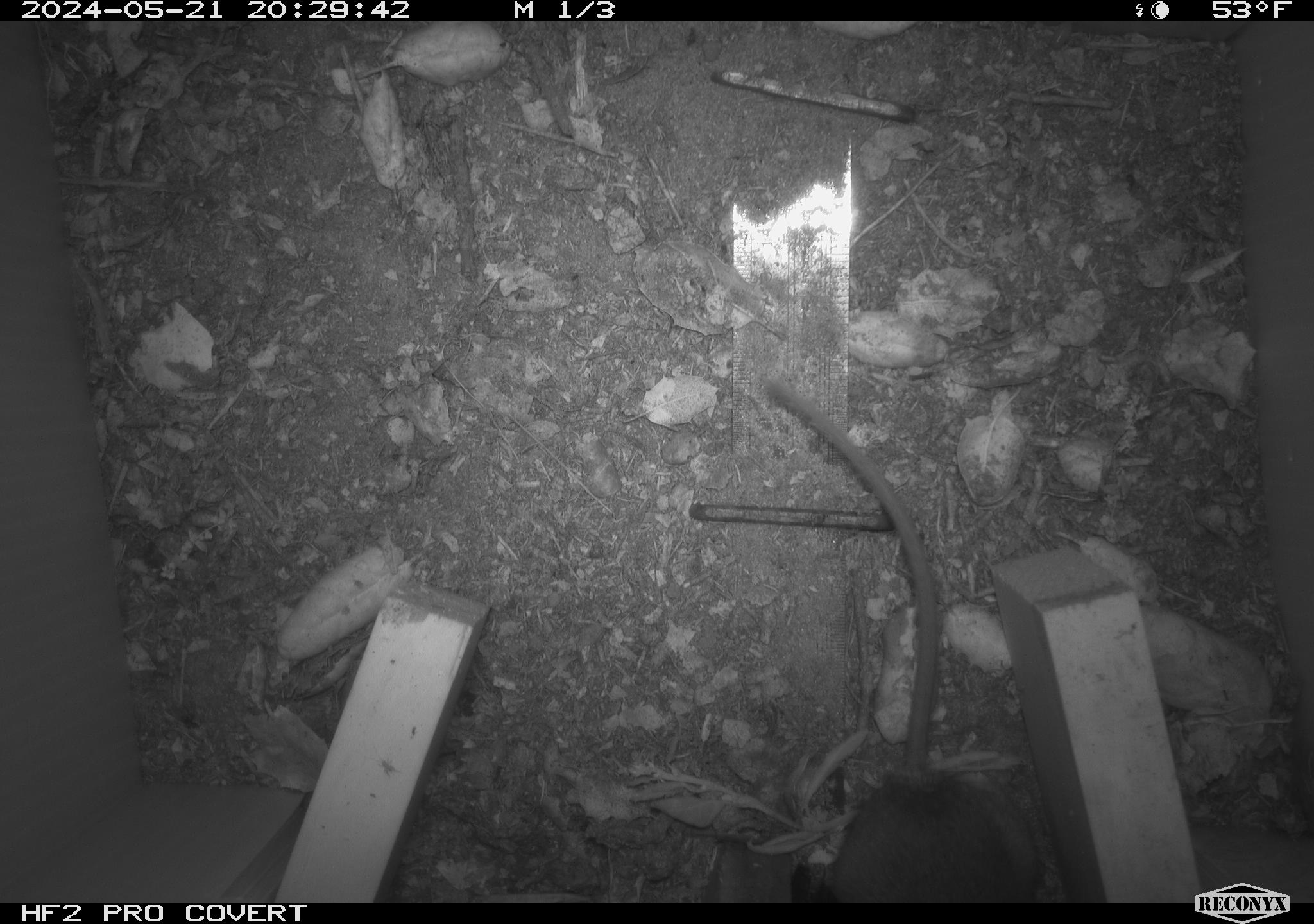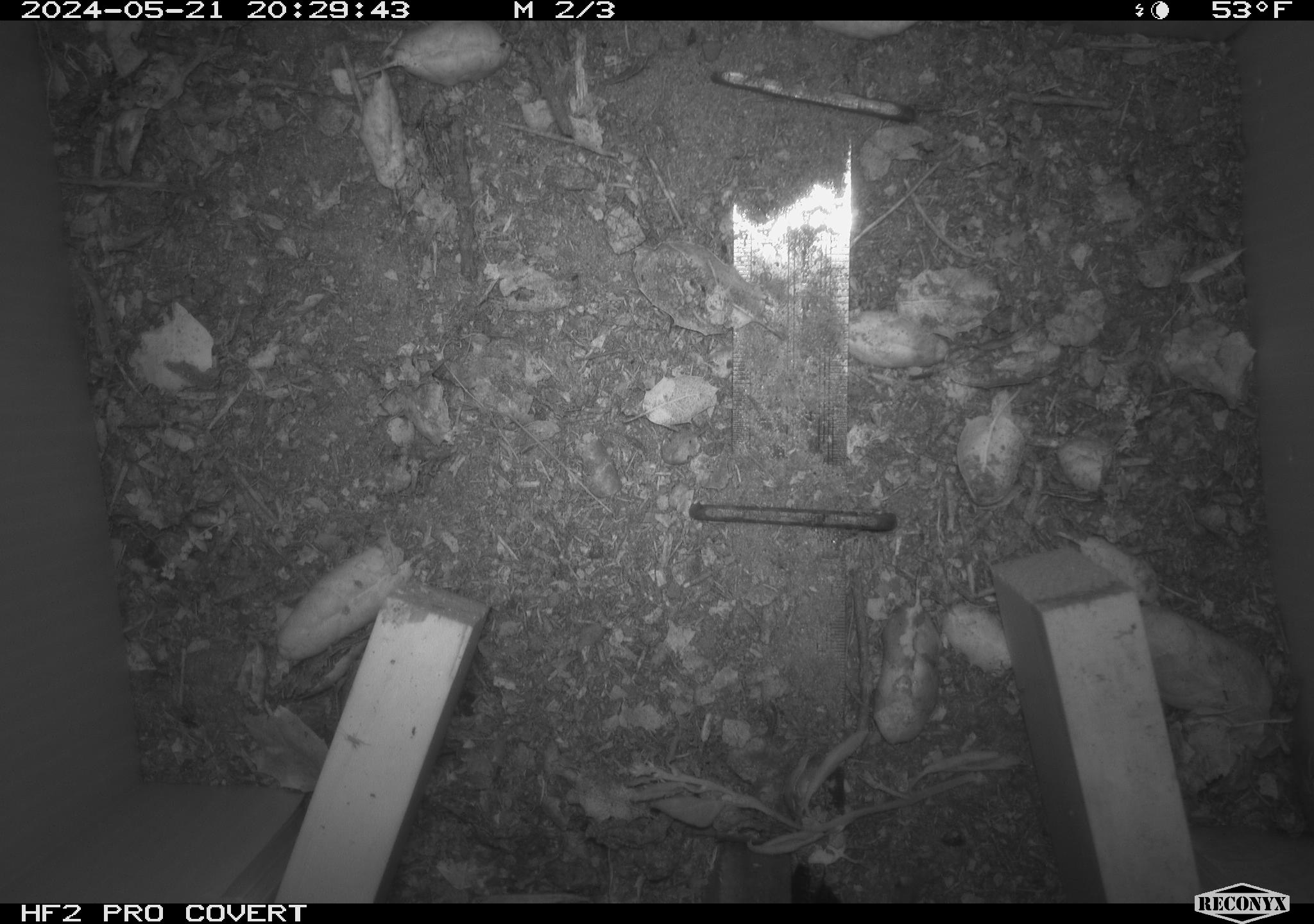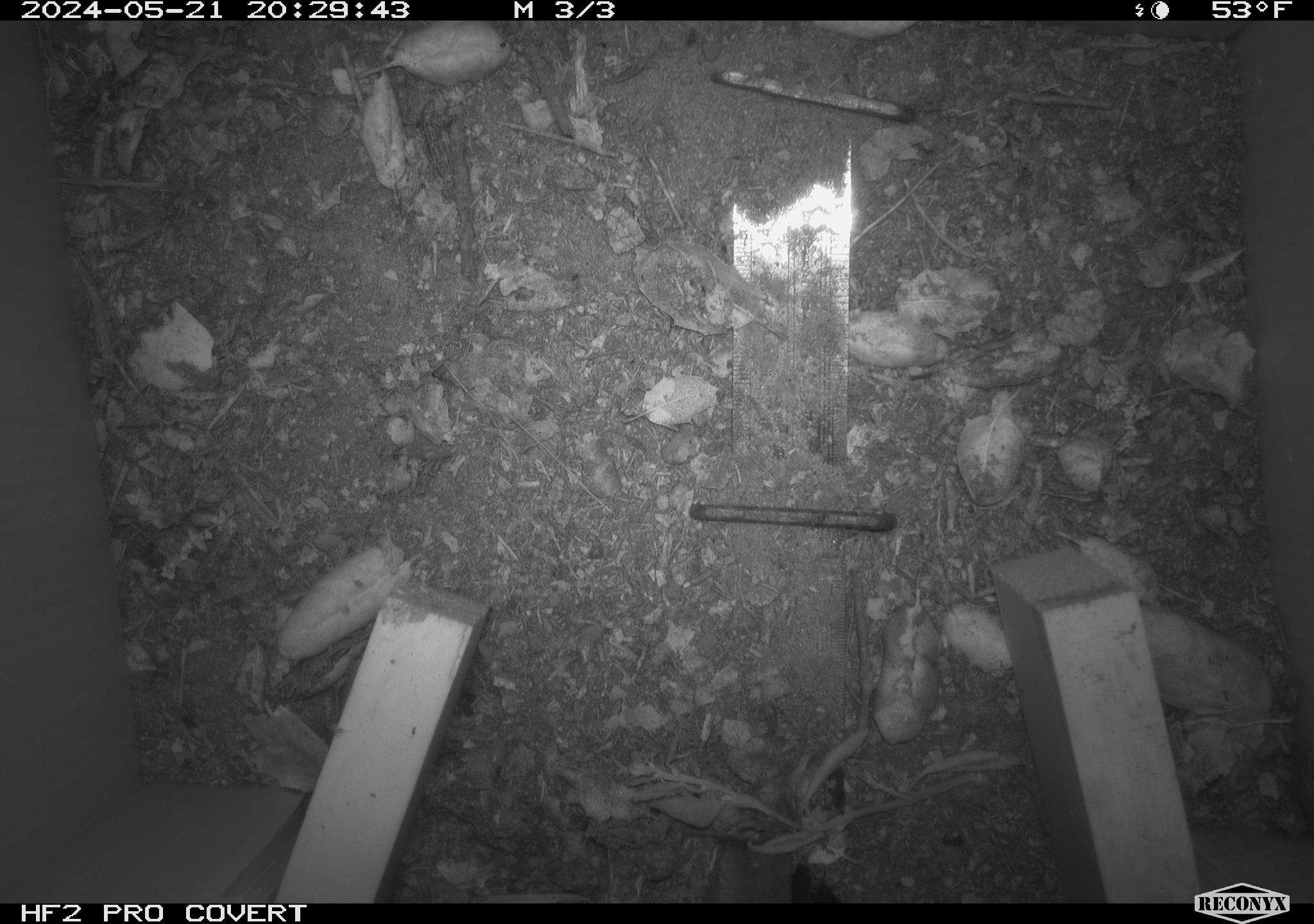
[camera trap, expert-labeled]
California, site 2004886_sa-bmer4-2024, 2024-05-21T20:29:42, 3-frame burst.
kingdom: Animalia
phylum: Chordata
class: Mammalia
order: Rodentia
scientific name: Rodentia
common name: mouse species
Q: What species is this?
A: Mouse species (Rodentia).